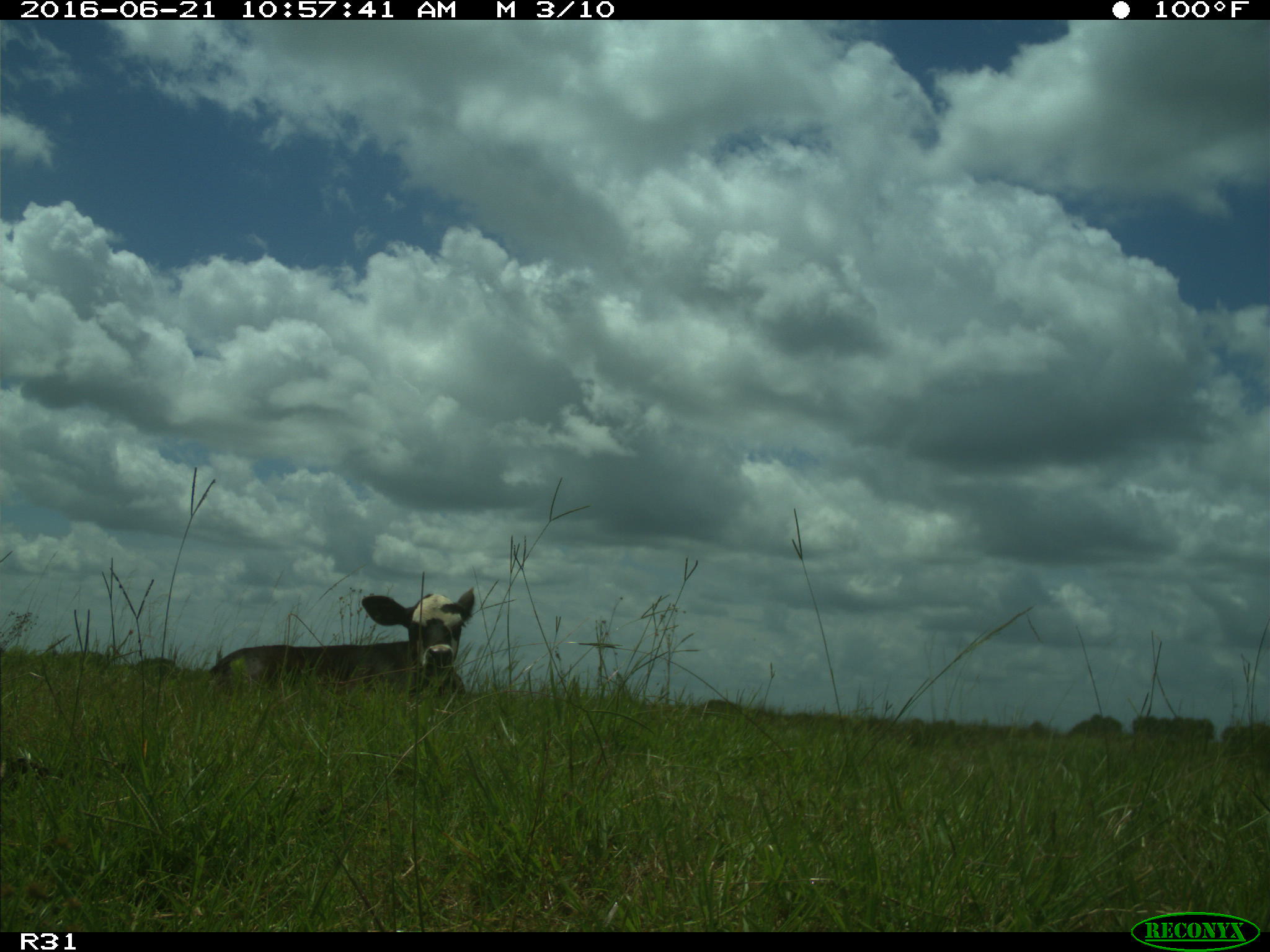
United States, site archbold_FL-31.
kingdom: Animalia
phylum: Chordata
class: Mammalia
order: Artiodactyla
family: Bovidae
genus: Bos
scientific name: Bos taurus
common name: domestic cow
Bos taurus (domestic cow).